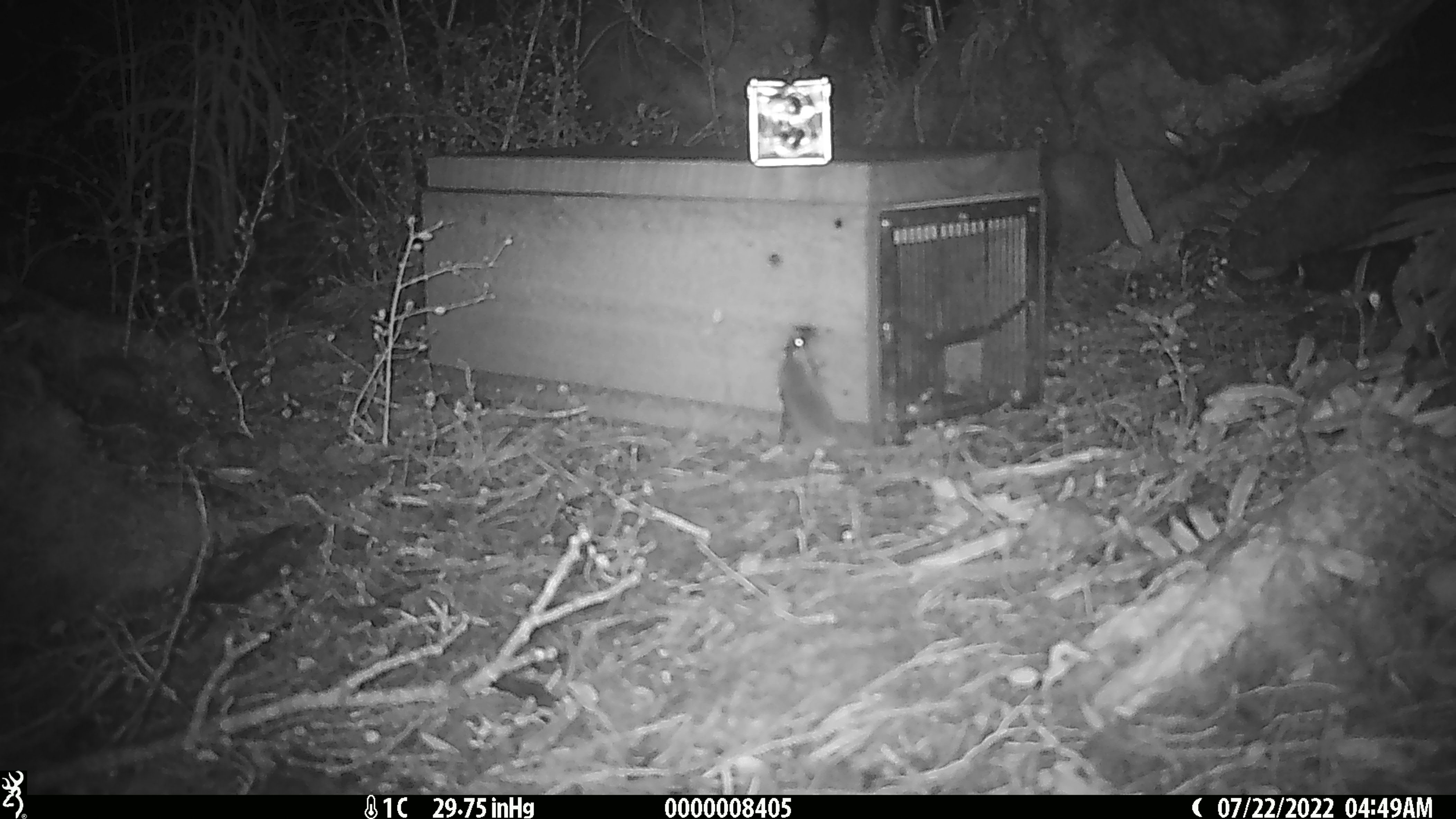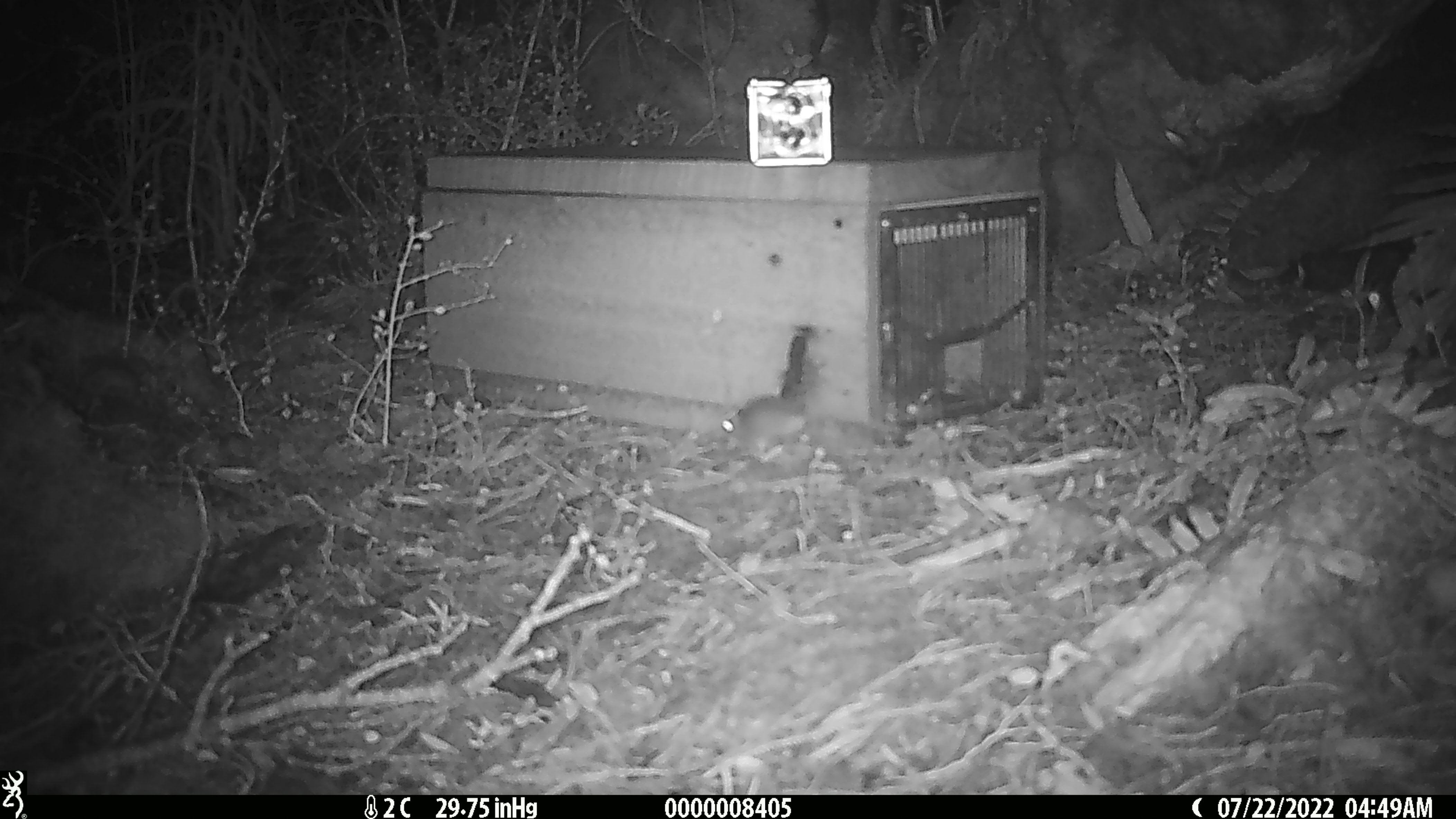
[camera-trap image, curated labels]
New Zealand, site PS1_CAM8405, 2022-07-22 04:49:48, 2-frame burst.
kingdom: Animalia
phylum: Chordata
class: Mammalia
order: Rodentia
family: Muridae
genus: Mus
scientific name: Mus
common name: mouse